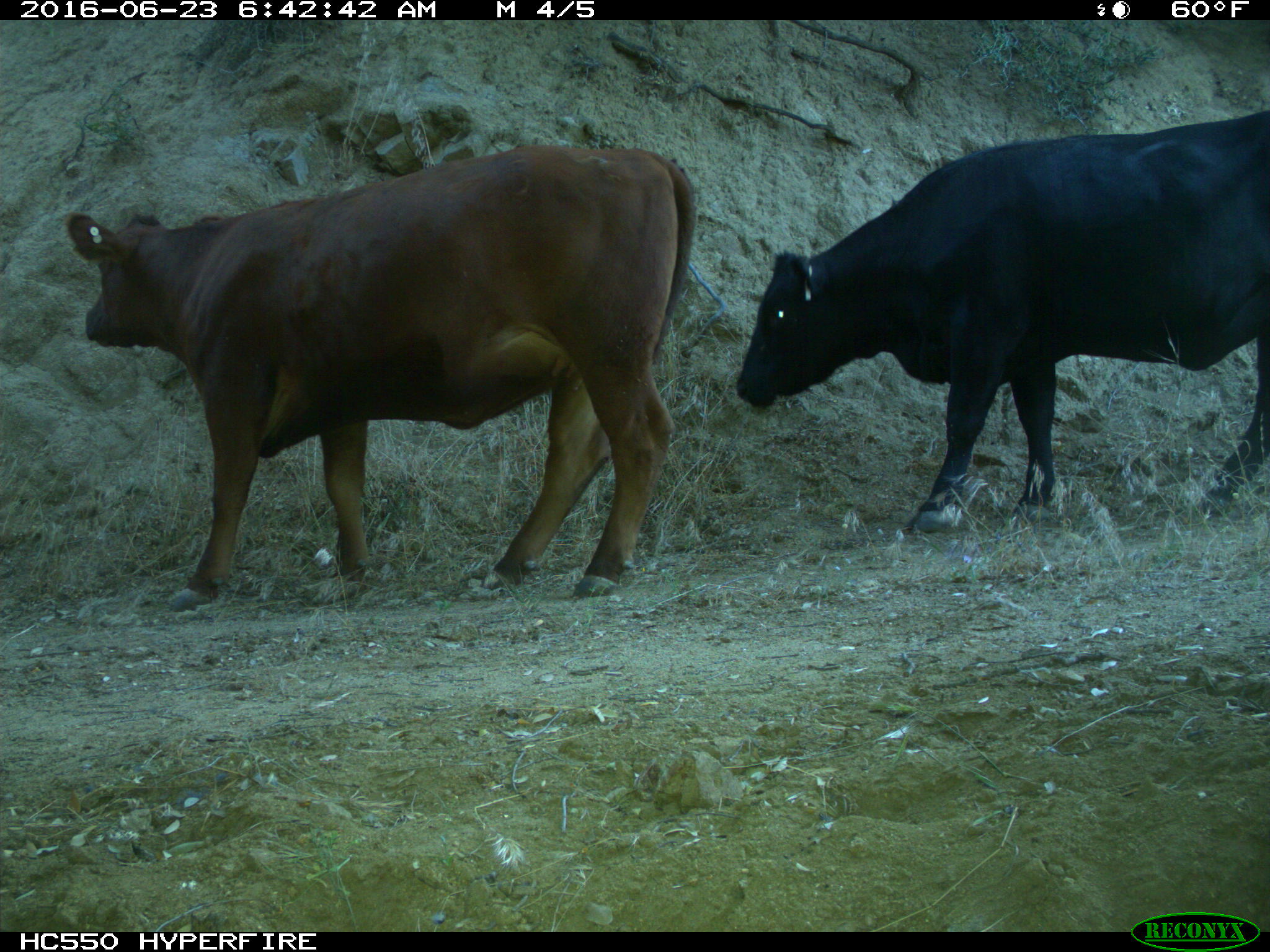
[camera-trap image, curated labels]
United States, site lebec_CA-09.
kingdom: Animalia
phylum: Chordata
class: Mammalia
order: Artiodactyla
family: Bovidae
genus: Bos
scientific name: Bos taurus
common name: domestic cow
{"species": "Bos taurus (domestic cow)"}